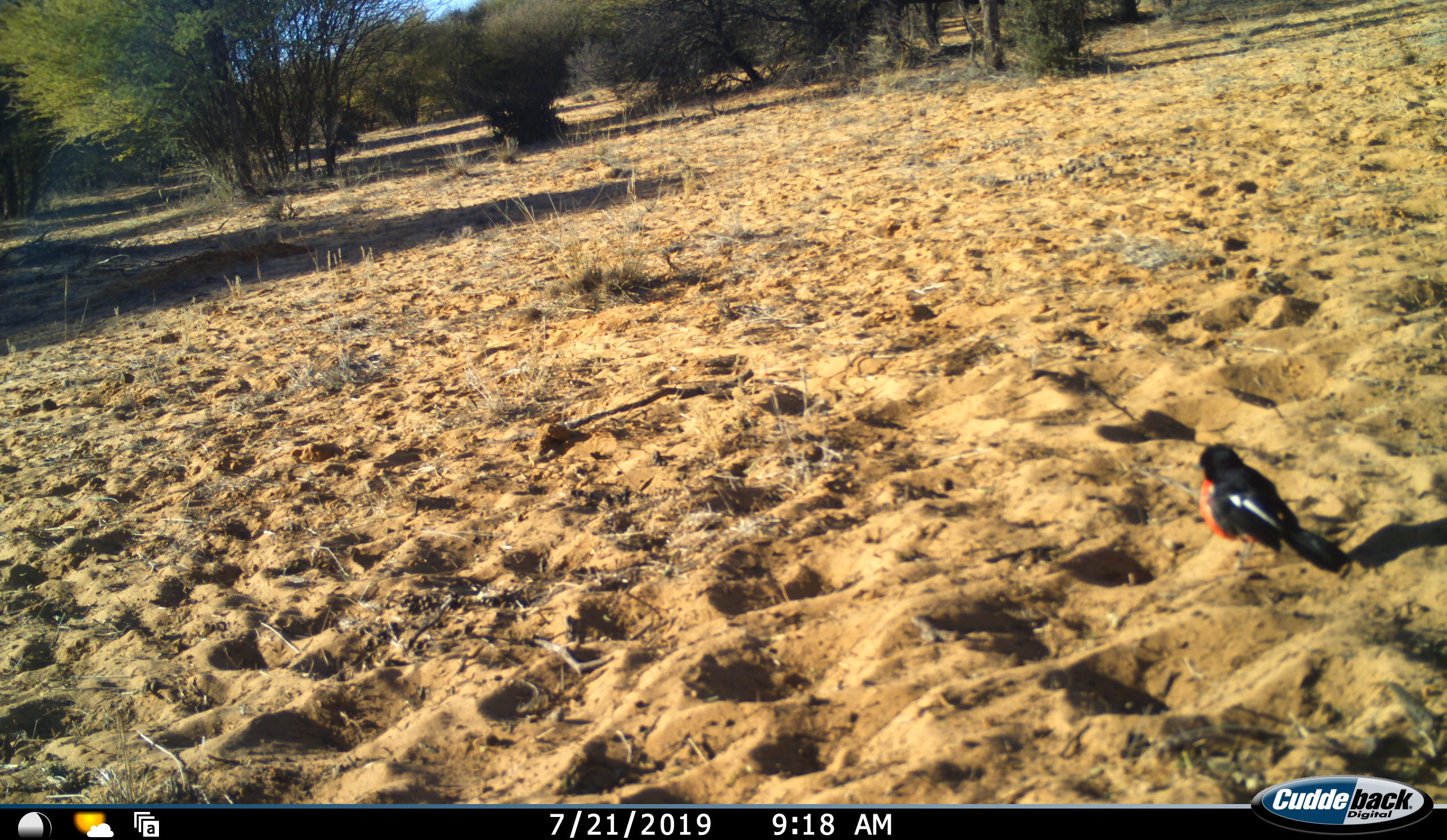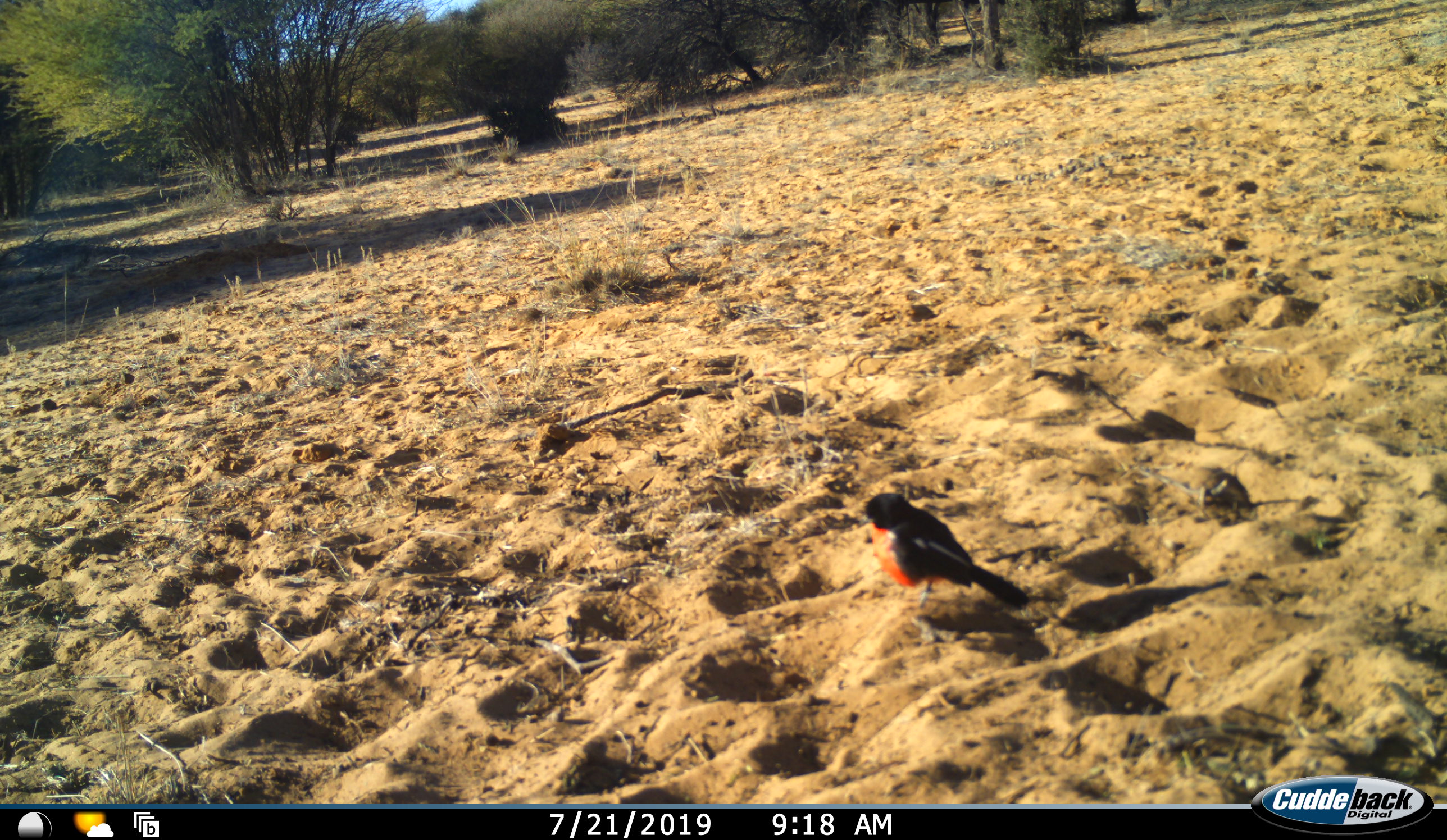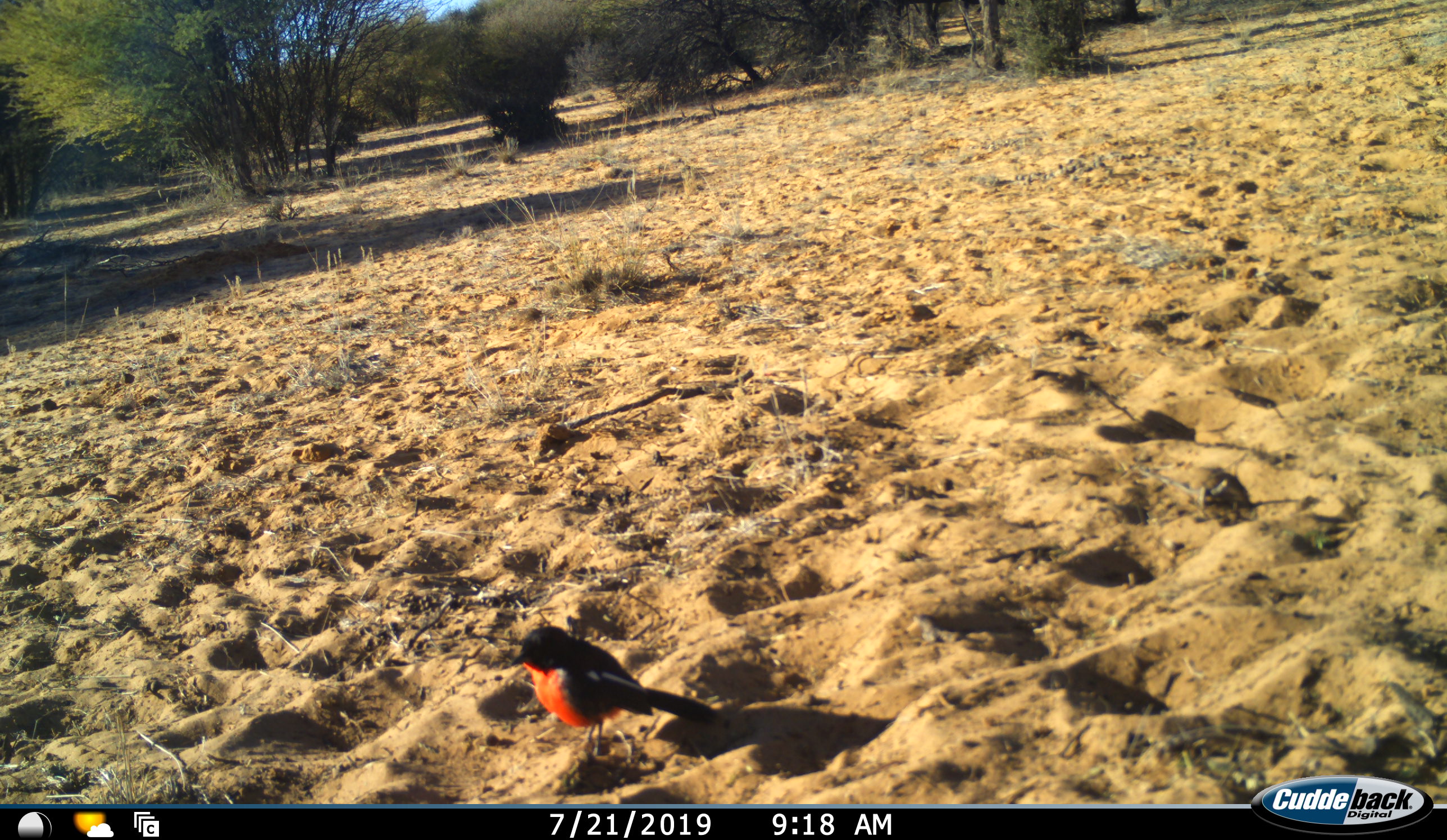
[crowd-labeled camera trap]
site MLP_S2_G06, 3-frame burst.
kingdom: Animalia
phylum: Chordata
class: Aves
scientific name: Aves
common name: bird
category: birdother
Birdother (bird) (Aves), count 1. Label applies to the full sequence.